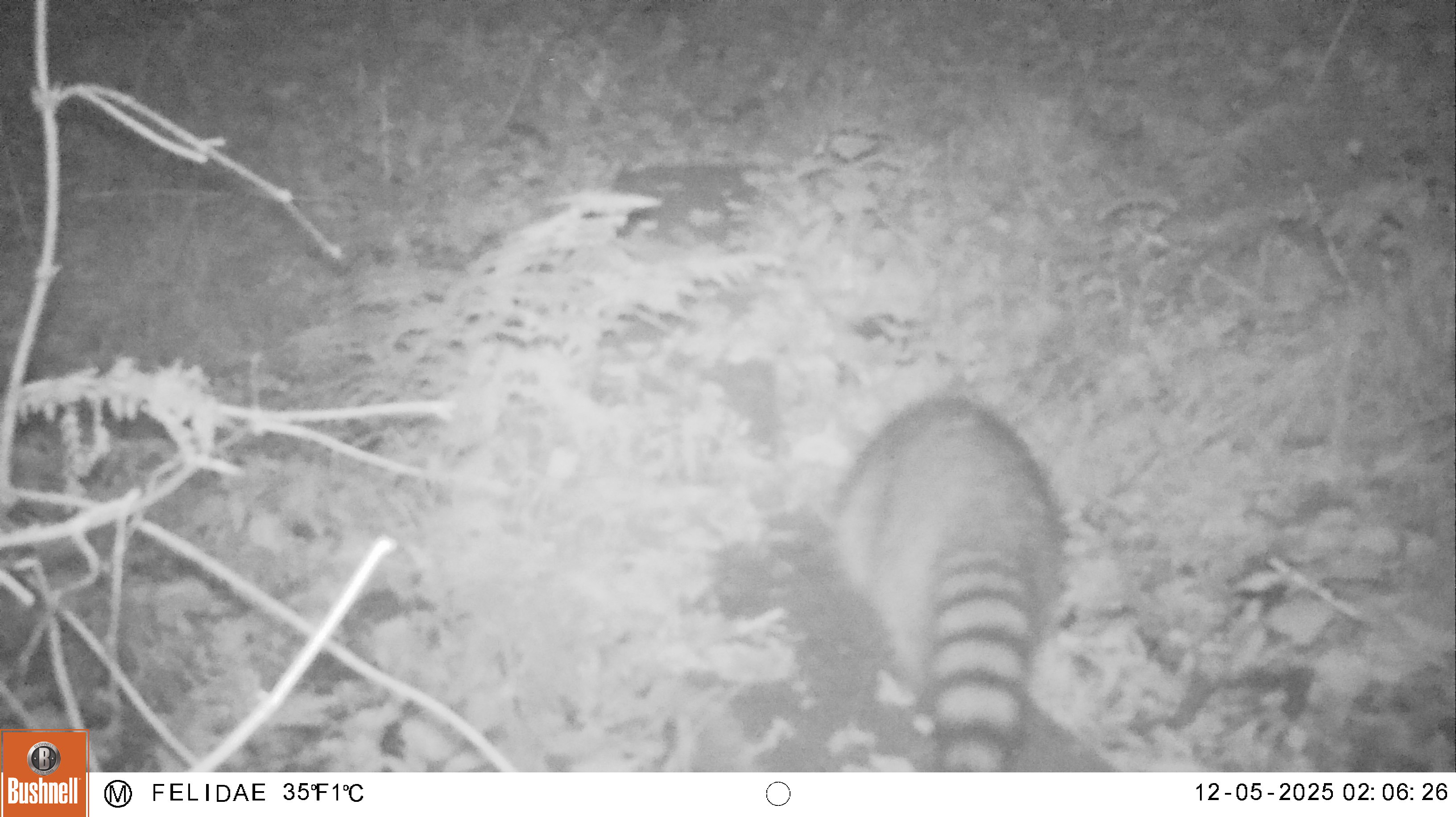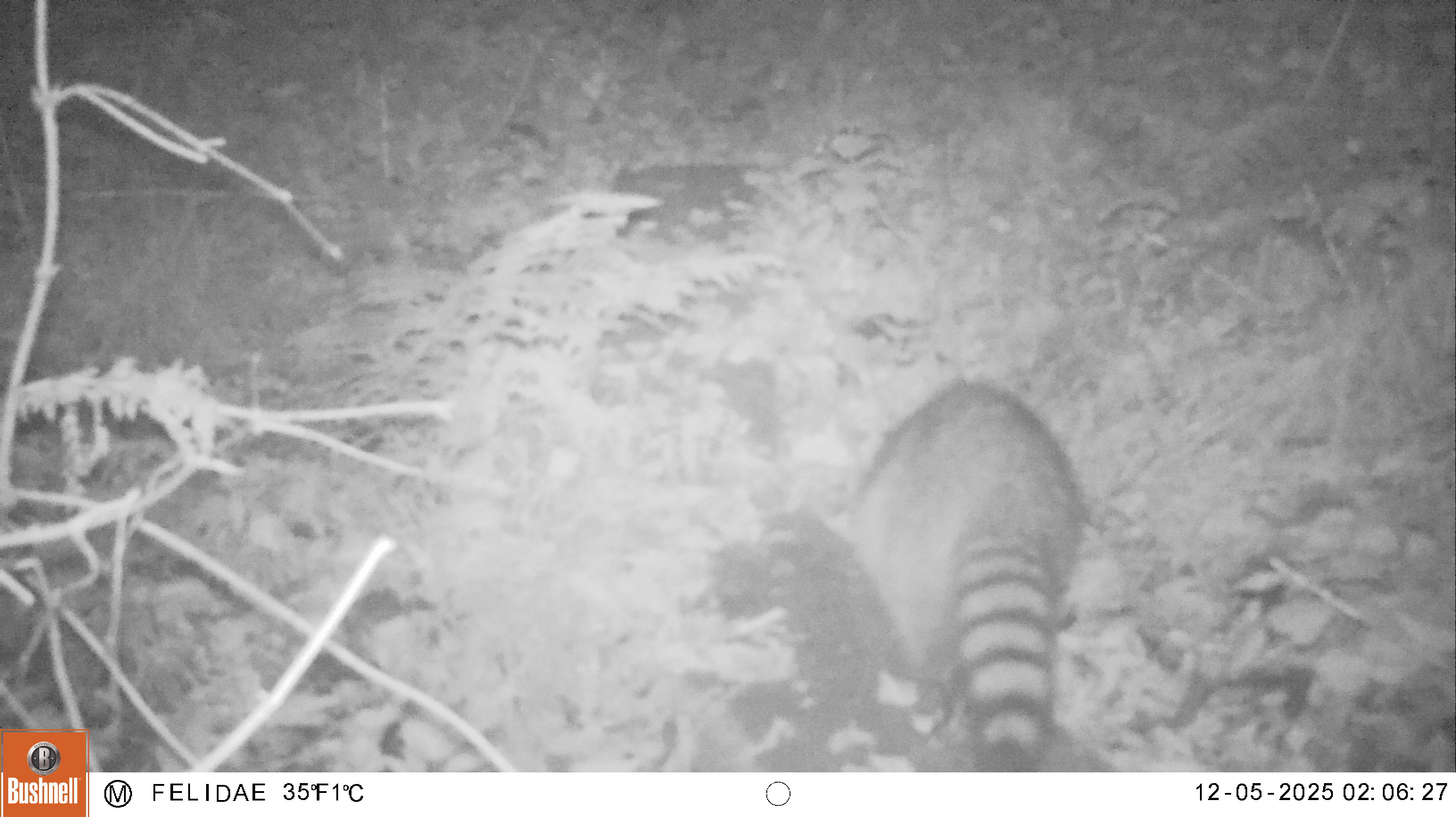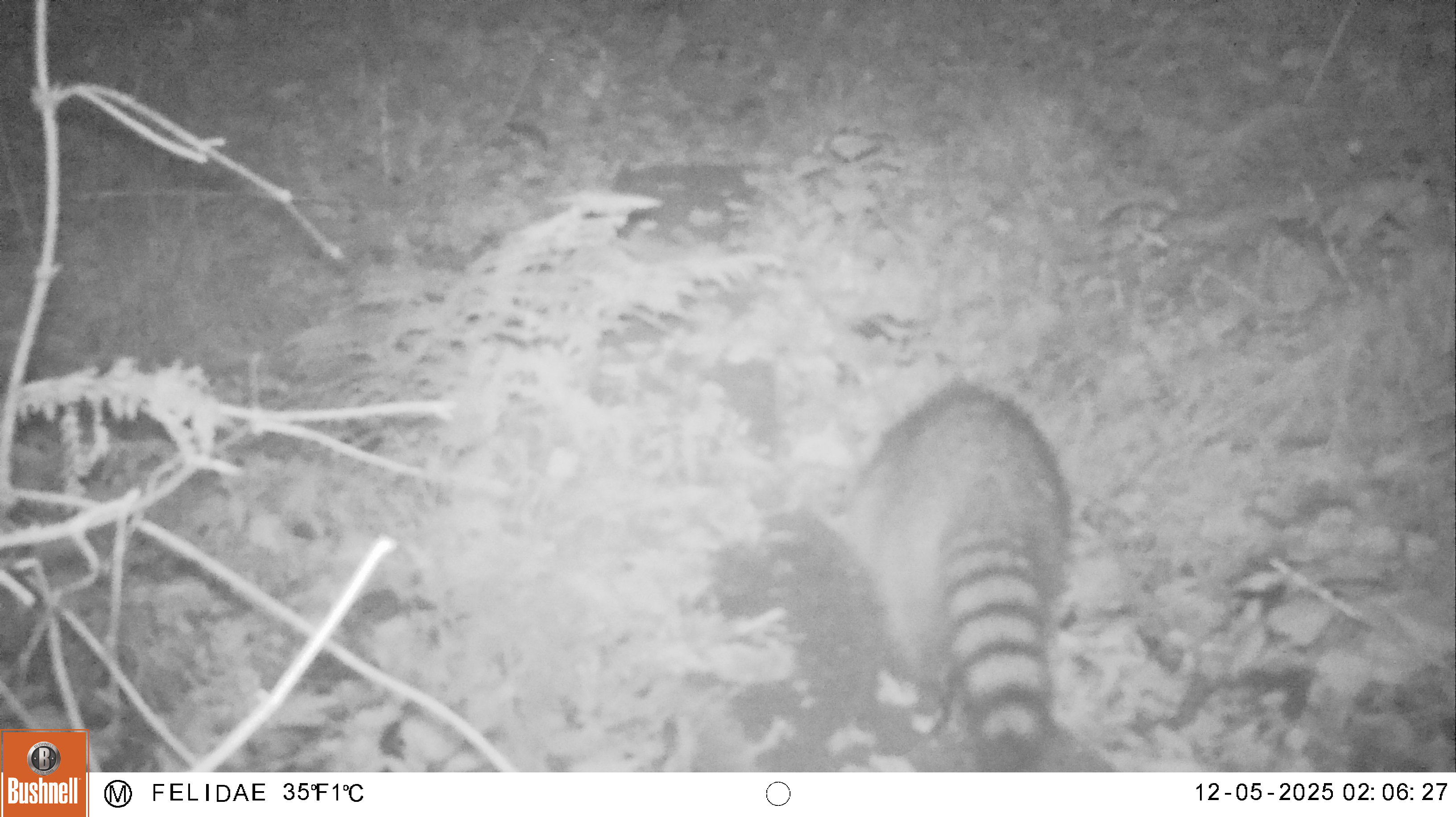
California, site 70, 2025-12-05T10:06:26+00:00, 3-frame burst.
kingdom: Animalia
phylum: Chordata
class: Mammalia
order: Carnivora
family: Procyonidae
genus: Procyon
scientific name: Procyon lotor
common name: raccoon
Raccoon (Procyon lotor).